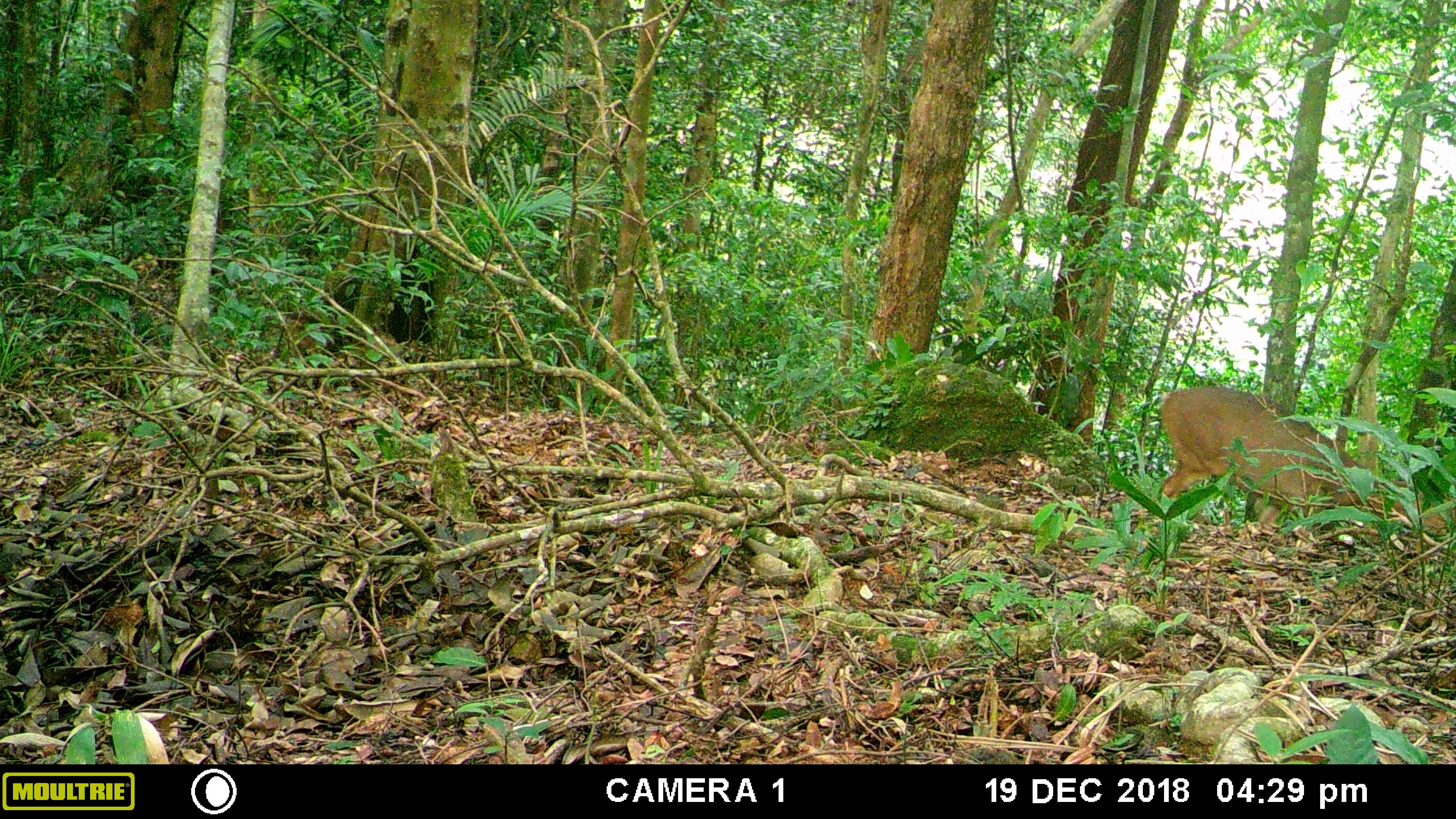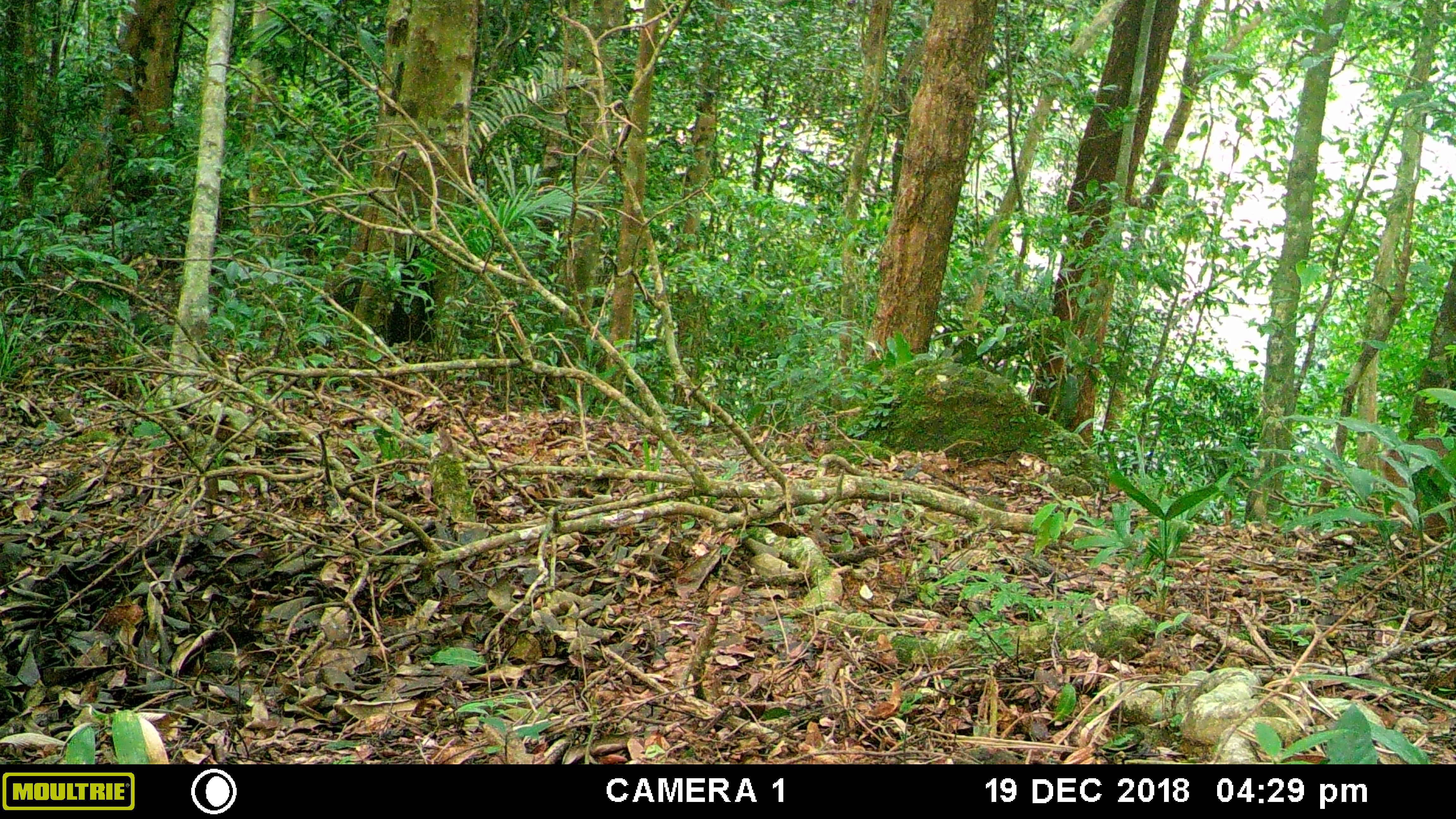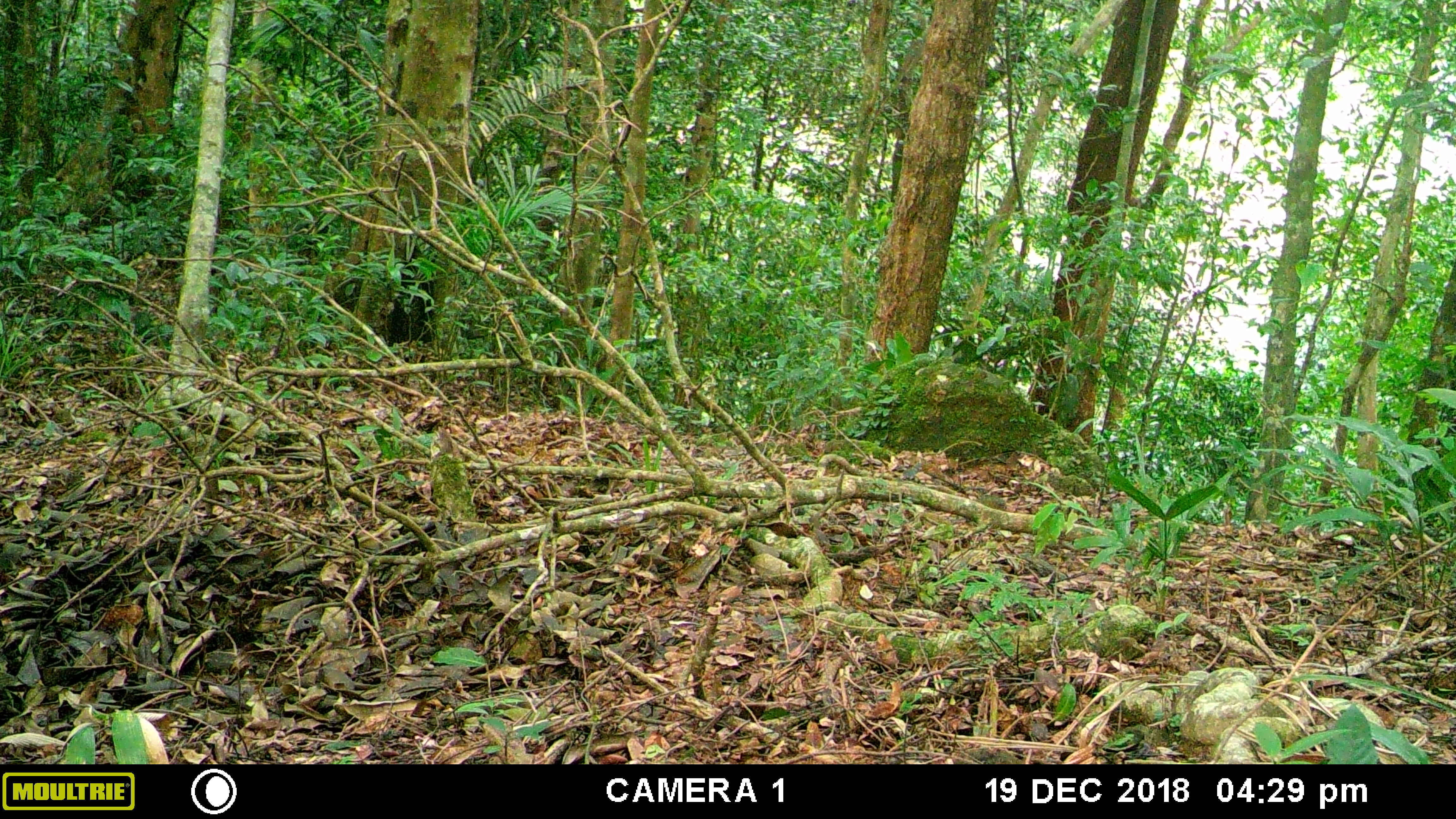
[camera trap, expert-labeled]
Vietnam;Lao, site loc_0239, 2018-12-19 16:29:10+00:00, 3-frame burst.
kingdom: Animalia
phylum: Chordata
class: Mammalia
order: Artiodactyla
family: Cervidae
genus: Muntiacus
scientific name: Muntiacus vuquangensis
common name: large-antlered muntjac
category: large antlered muntjac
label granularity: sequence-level